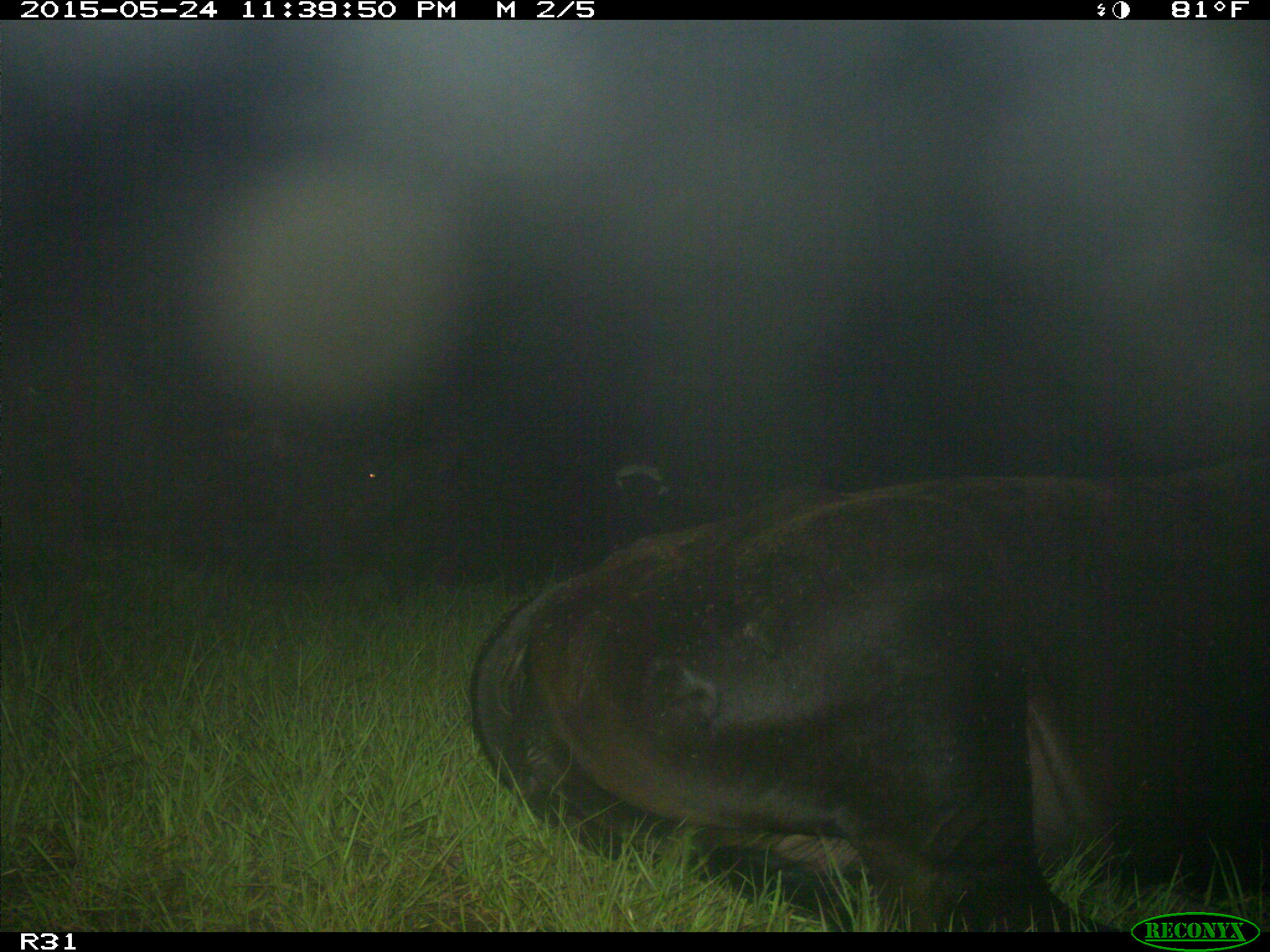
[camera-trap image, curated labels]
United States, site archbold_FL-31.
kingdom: Animalia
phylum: Chordata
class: Mammalia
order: Artiodactyla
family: Bovidae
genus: Bos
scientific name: Bos taurus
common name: domestic cow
Bos taurus (domestic cow).